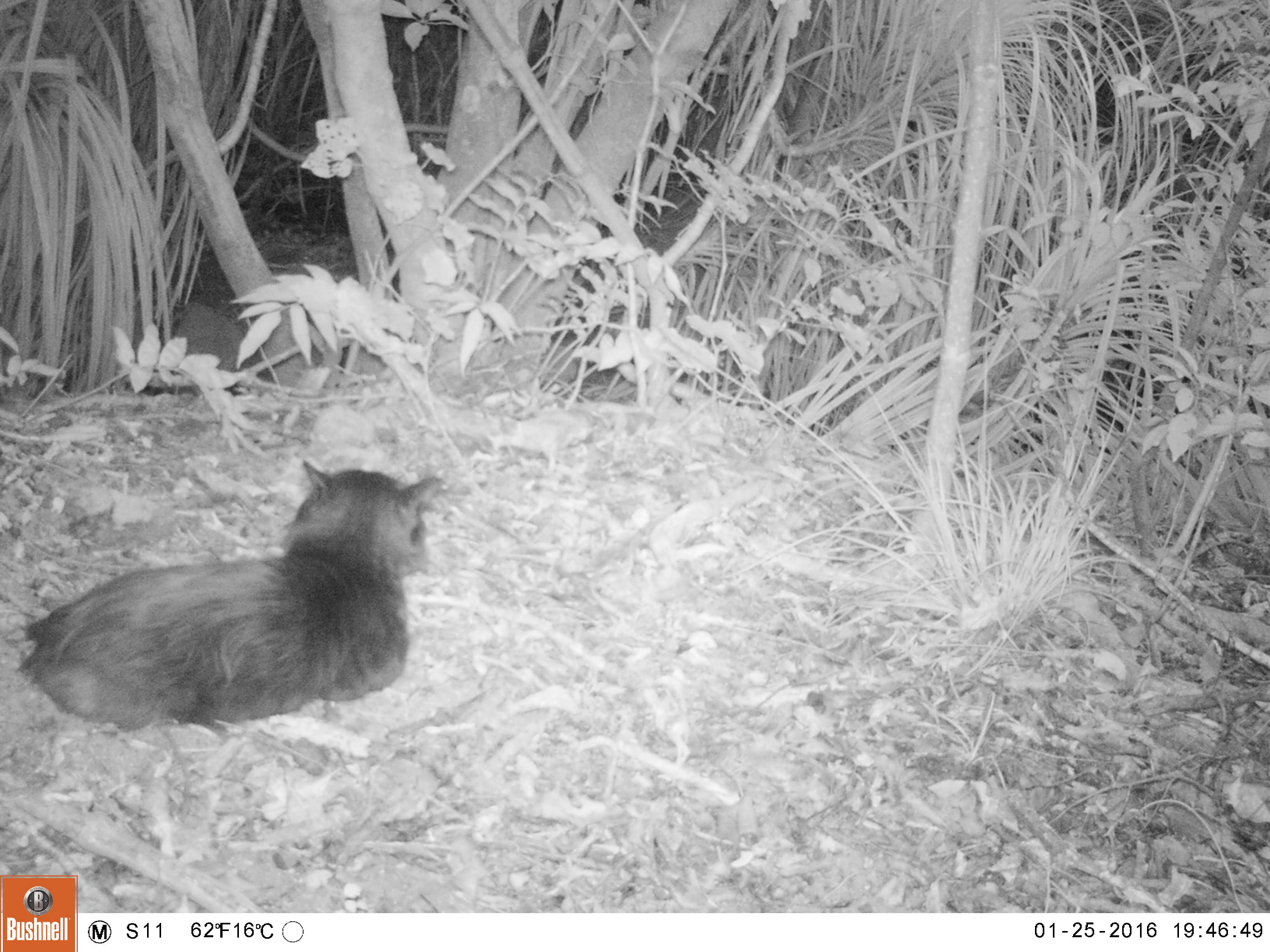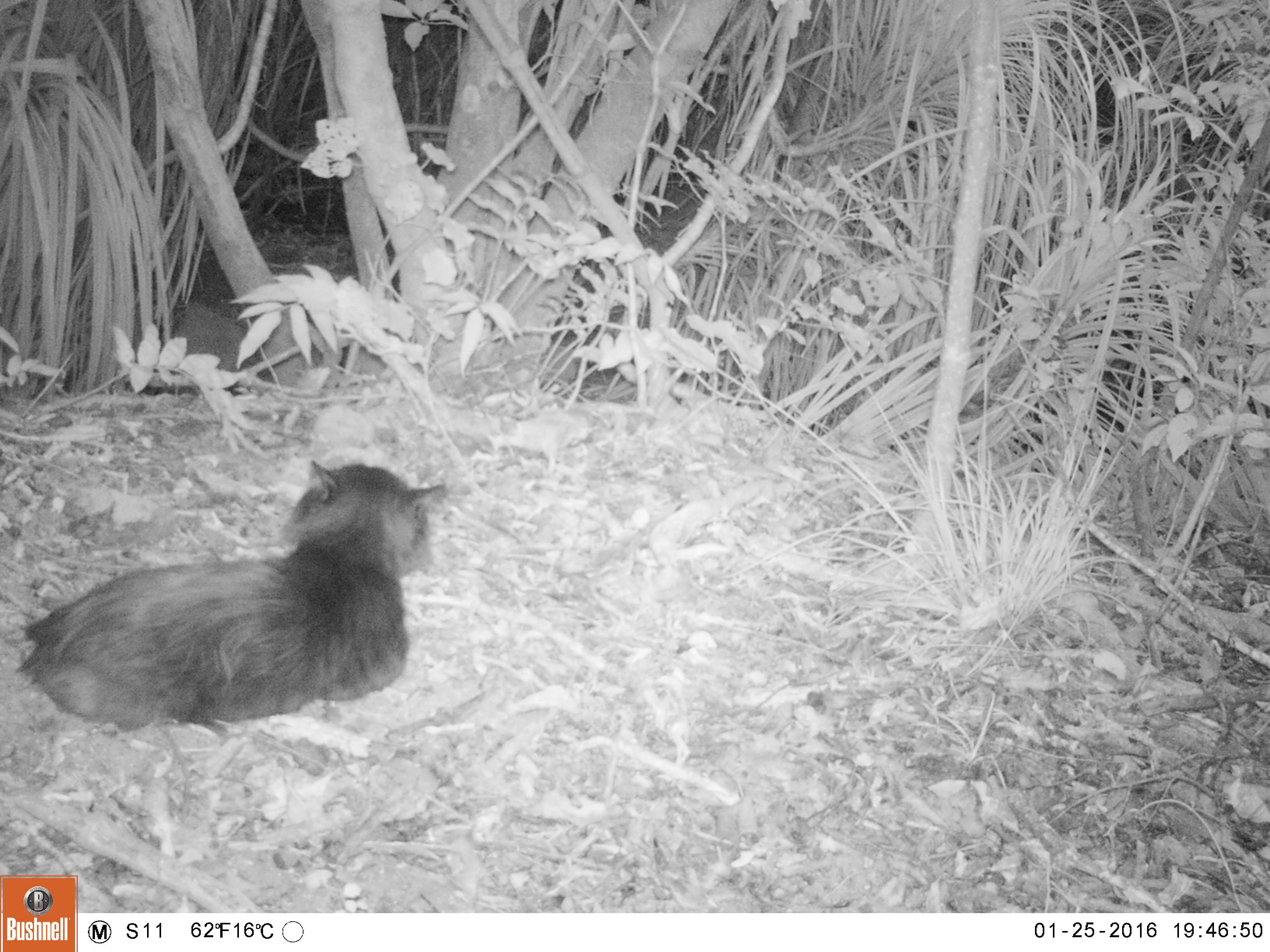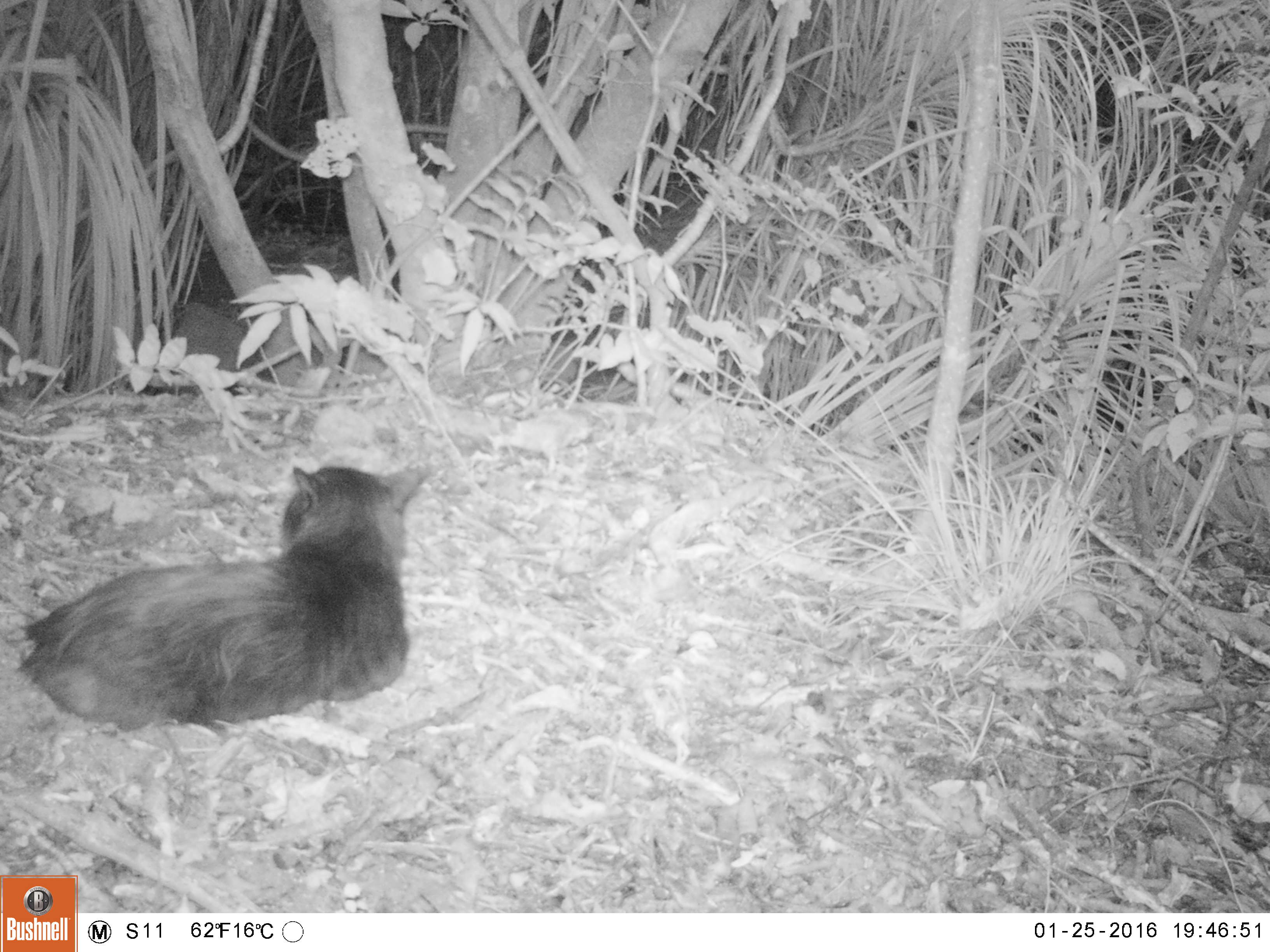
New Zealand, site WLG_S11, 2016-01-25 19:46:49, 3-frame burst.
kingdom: Animalia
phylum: Chordata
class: Mammalia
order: Carnivora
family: Felidae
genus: Felis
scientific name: Felis catus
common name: domestic cat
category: cat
Cat (domestic cat) (Felis catus).